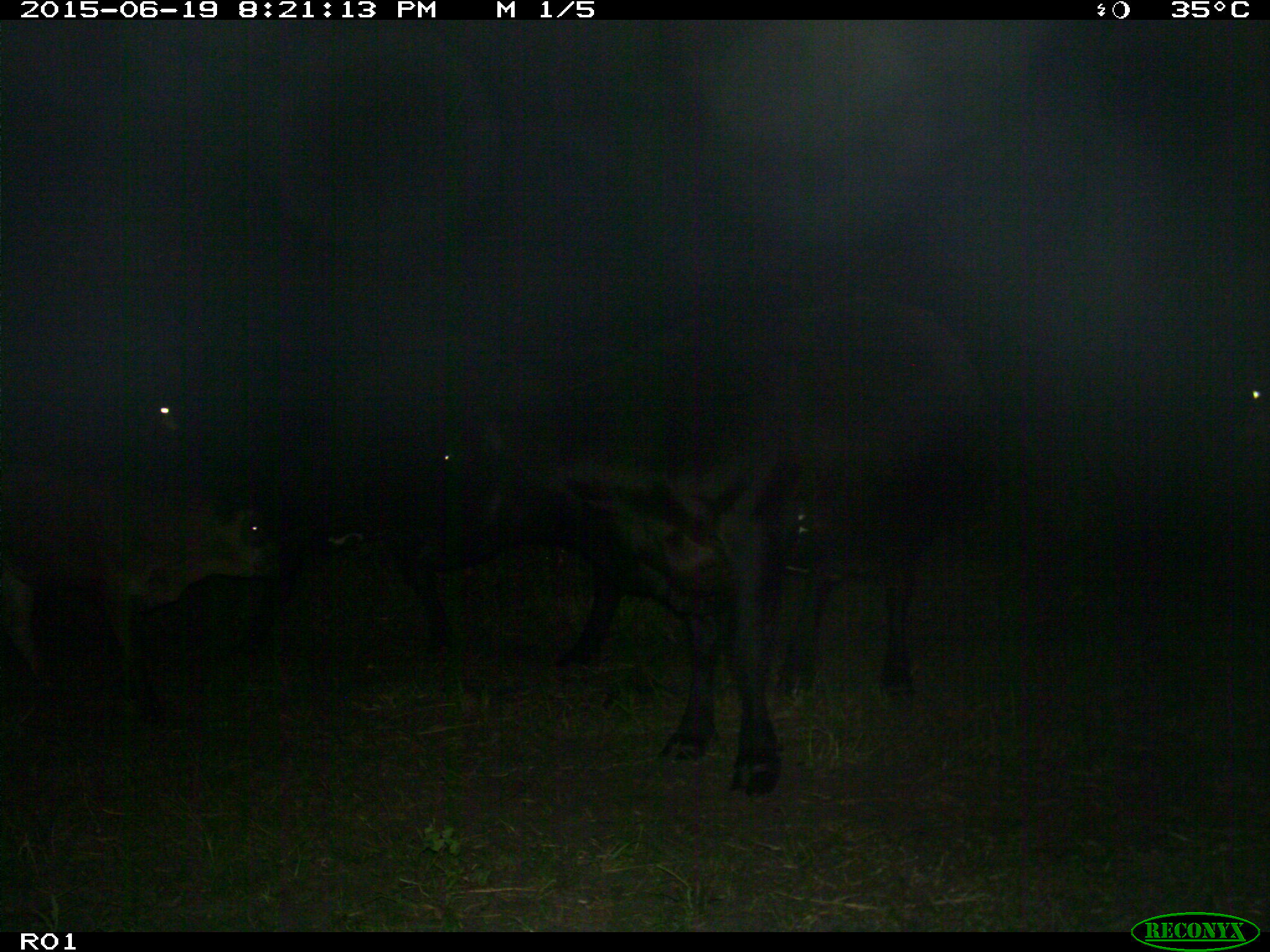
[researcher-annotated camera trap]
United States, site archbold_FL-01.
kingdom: Animalia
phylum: Chordata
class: Mammalia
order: Artiodactyla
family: Bovidae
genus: Bos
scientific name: Bos taurus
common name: domestic cow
Bos taurus (domestic cow).